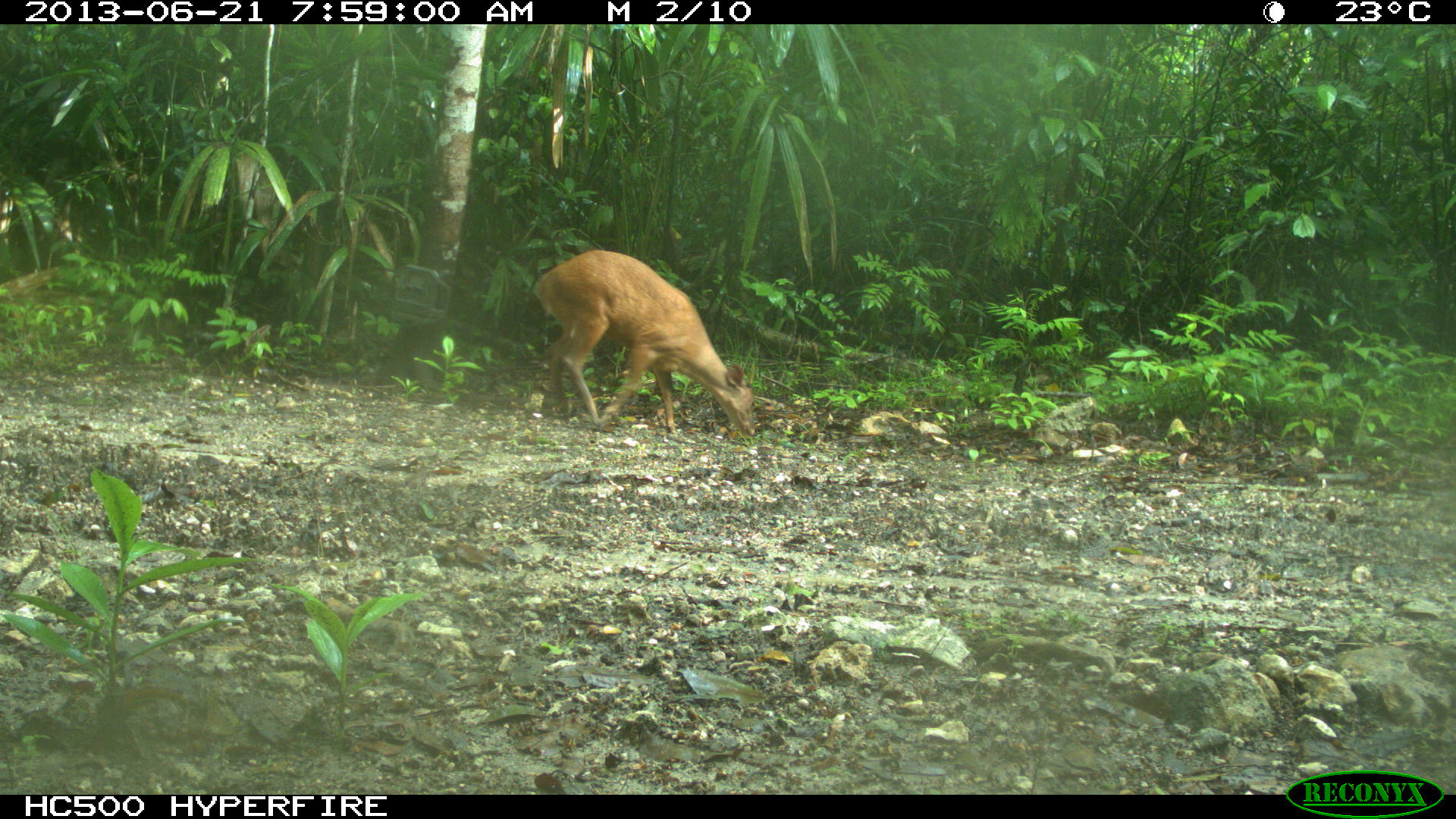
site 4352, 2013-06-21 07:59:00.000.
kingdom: Animalia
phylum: Chordata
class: Mammalia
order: Artiodactyla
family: Cervidae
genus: Mazama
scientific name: Mazama temama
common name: central american red brocket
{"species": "Mazama temama (central american red brocket)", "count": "1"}